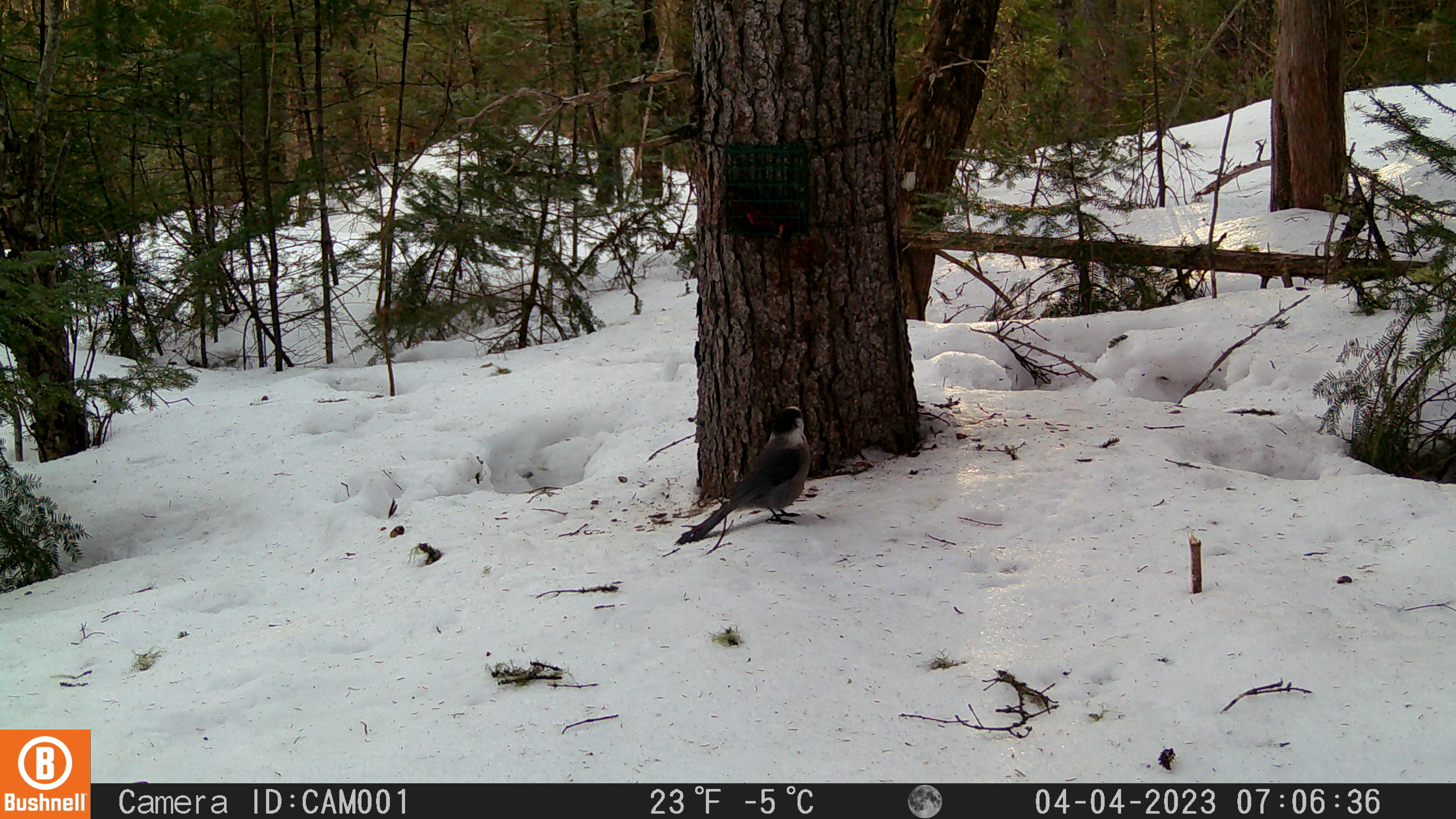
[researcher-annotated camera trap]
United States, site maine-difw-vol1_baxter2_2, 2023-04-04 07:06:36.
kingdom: Animalia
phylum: Chordata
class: Aves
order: Passeriformes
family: Corvidae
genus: Perisoreus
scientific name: Perisoreus canadensis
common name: canada jay